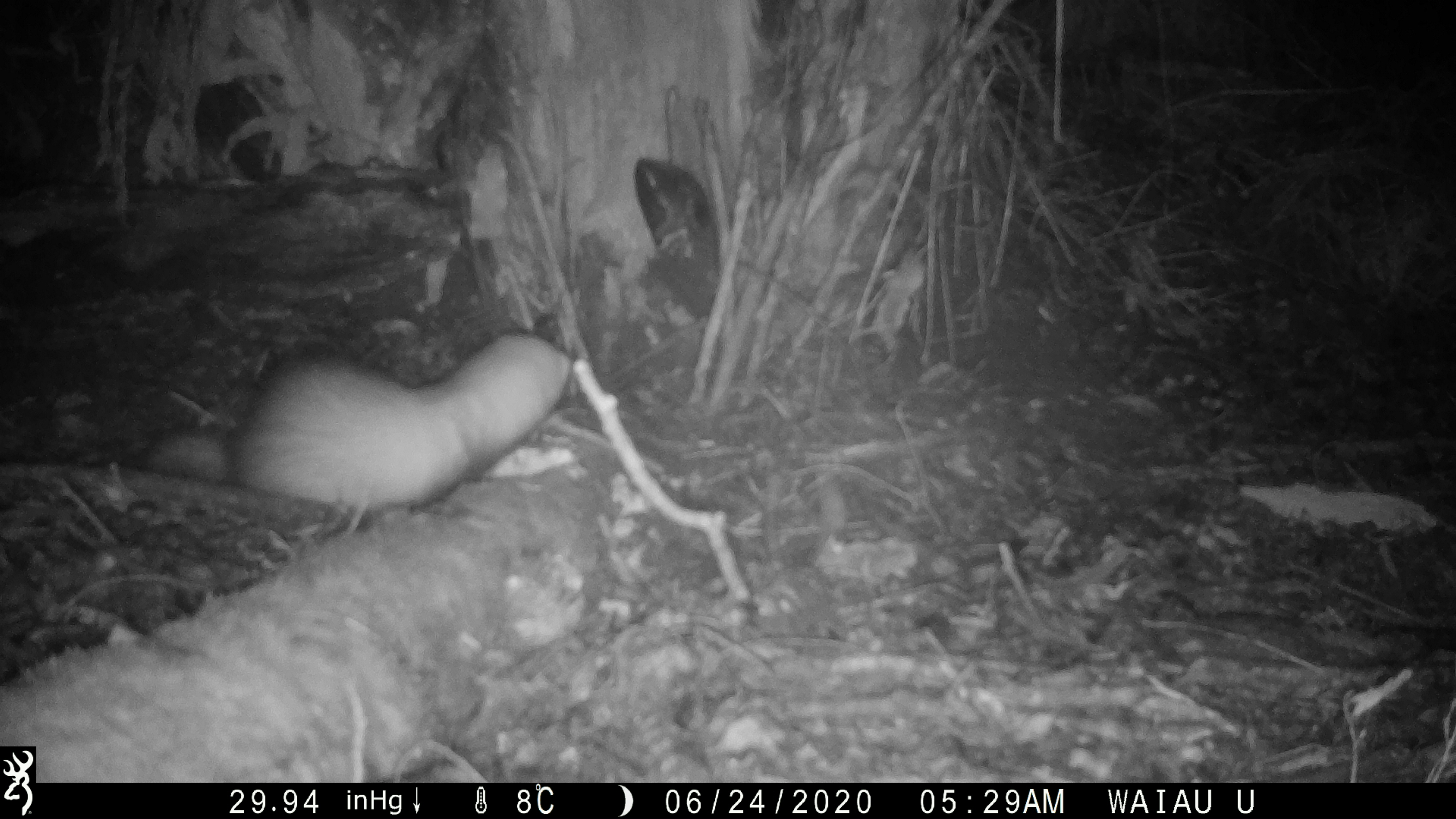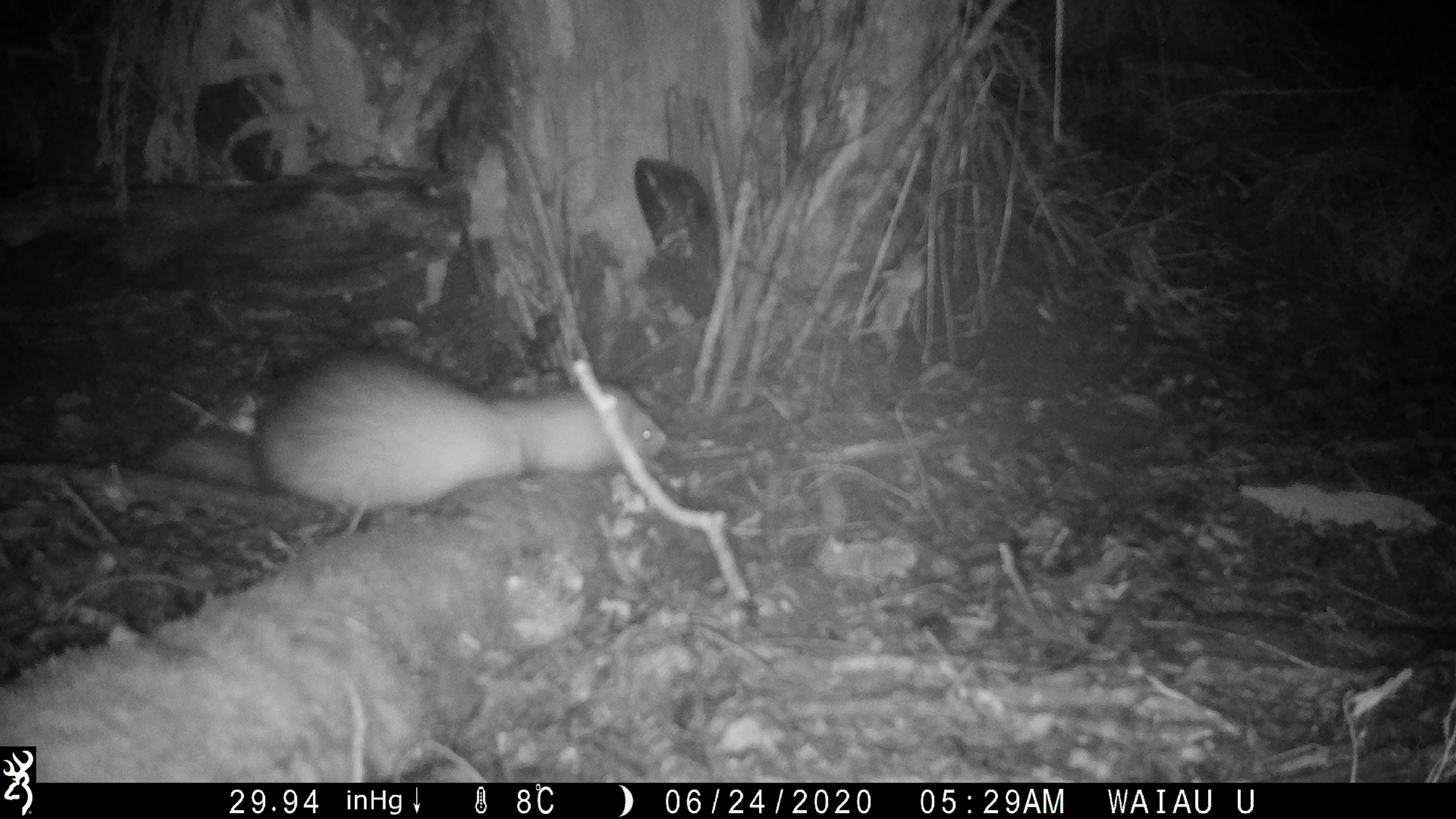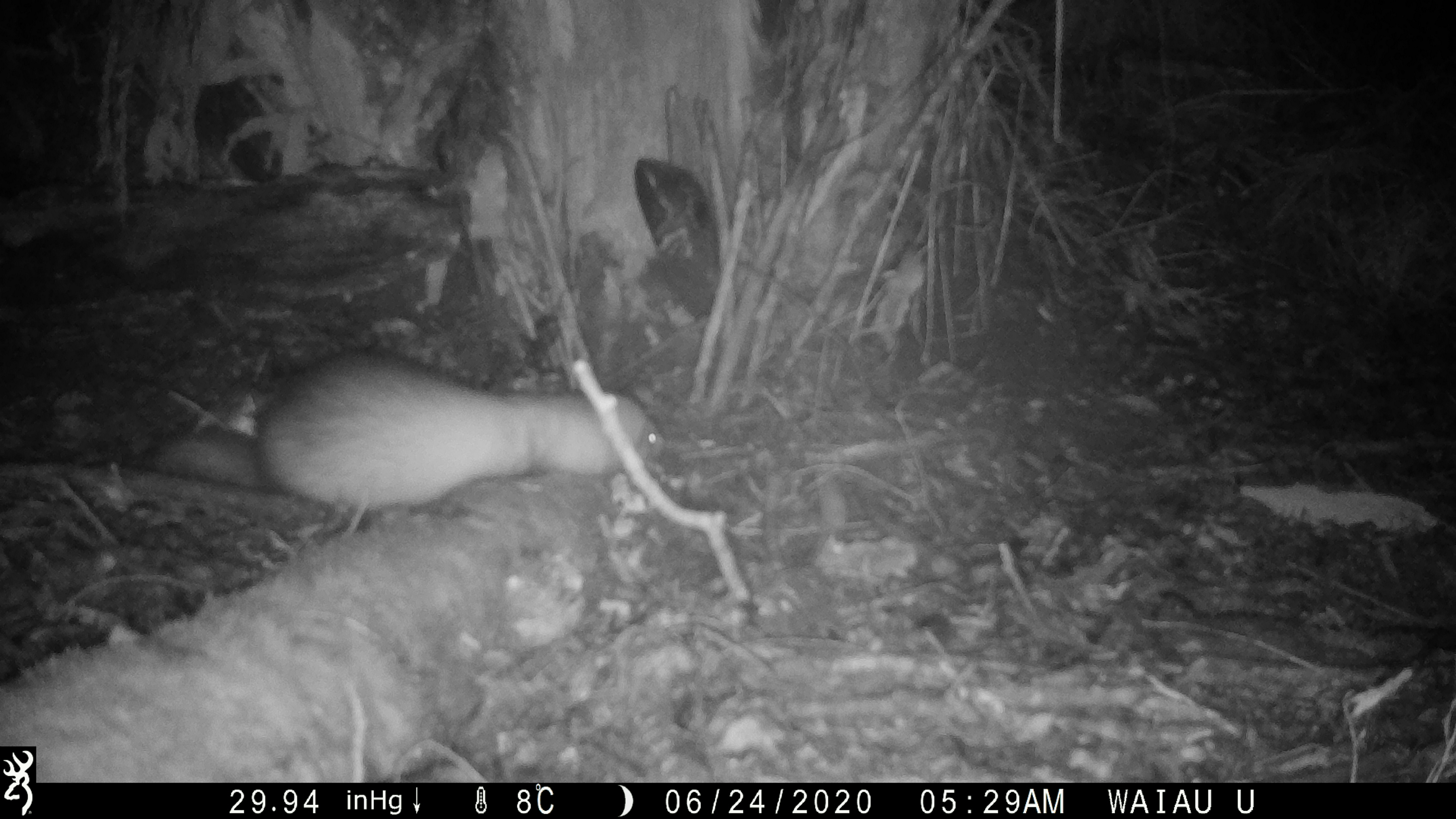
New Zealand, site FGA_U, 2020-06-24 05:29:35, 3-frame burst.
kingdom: Animalia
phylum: Chordata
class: Mammalia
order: Carnivora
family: Mustelidae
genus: Mustela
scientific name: Mustela furo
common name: ferret